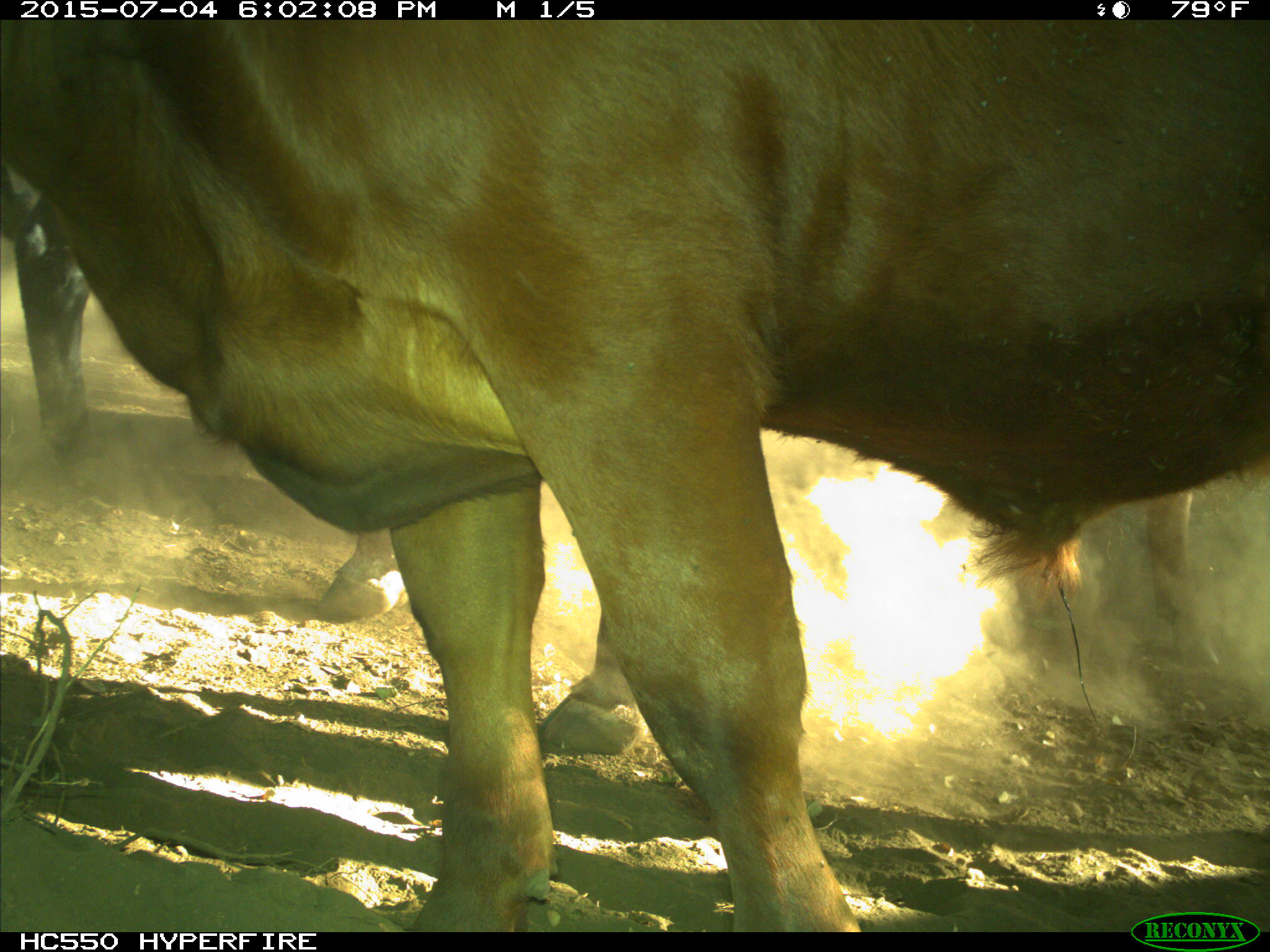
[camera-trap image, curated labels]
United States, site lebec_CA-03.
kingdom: Animalia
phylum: Chordata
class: Mammalia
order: Artiodactyla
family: Bovidae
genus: Bos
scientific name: Bos taurus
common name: domestic cow